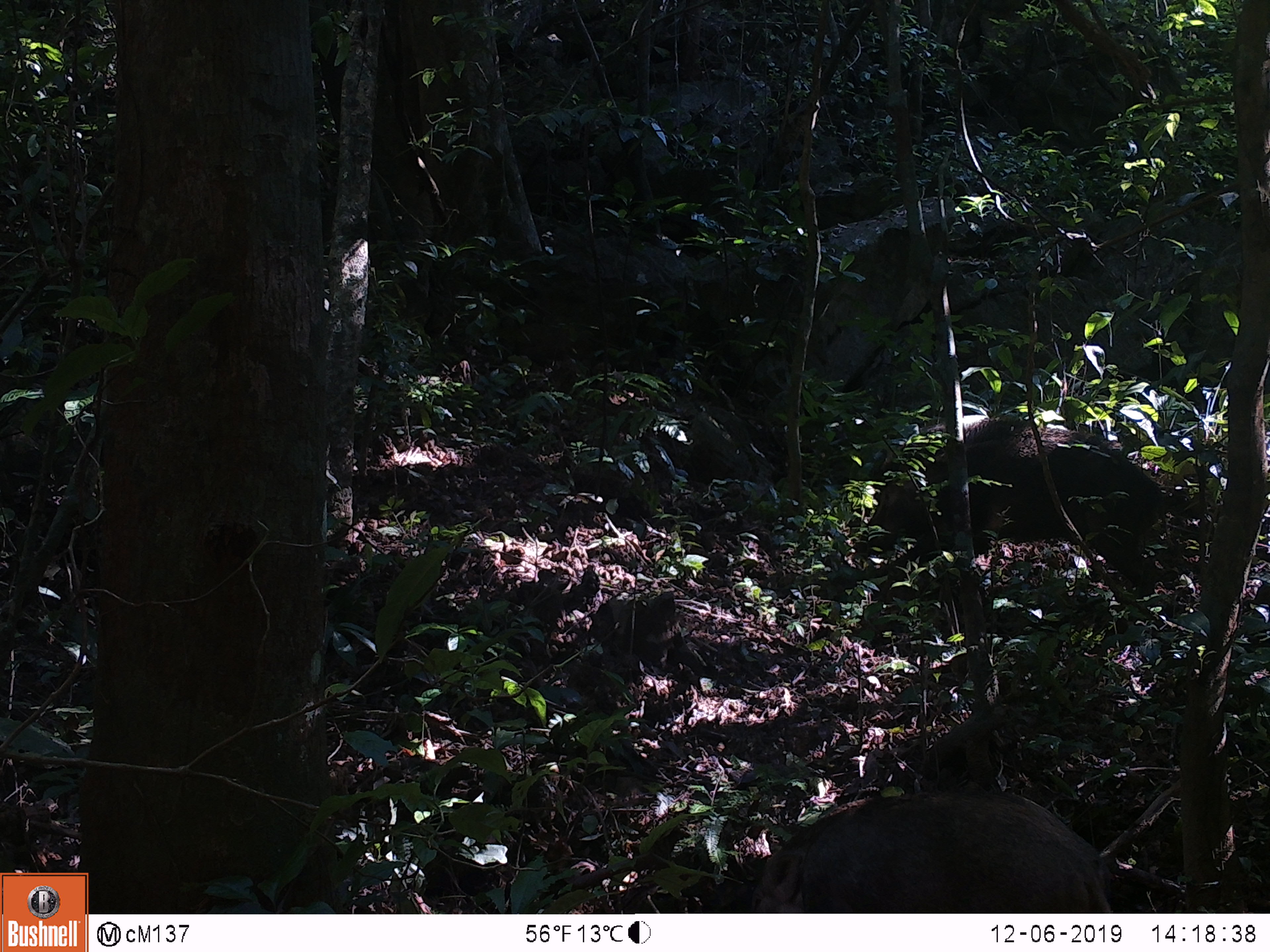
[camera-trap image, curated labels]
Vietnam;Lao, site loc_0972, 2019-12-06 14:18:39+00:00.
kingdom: Animalia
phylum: Chordata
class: Mammalia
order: Artiodactyla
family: Suidae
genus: Sus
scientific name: Sus scrofa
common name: eurasian wild pig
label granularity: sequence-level